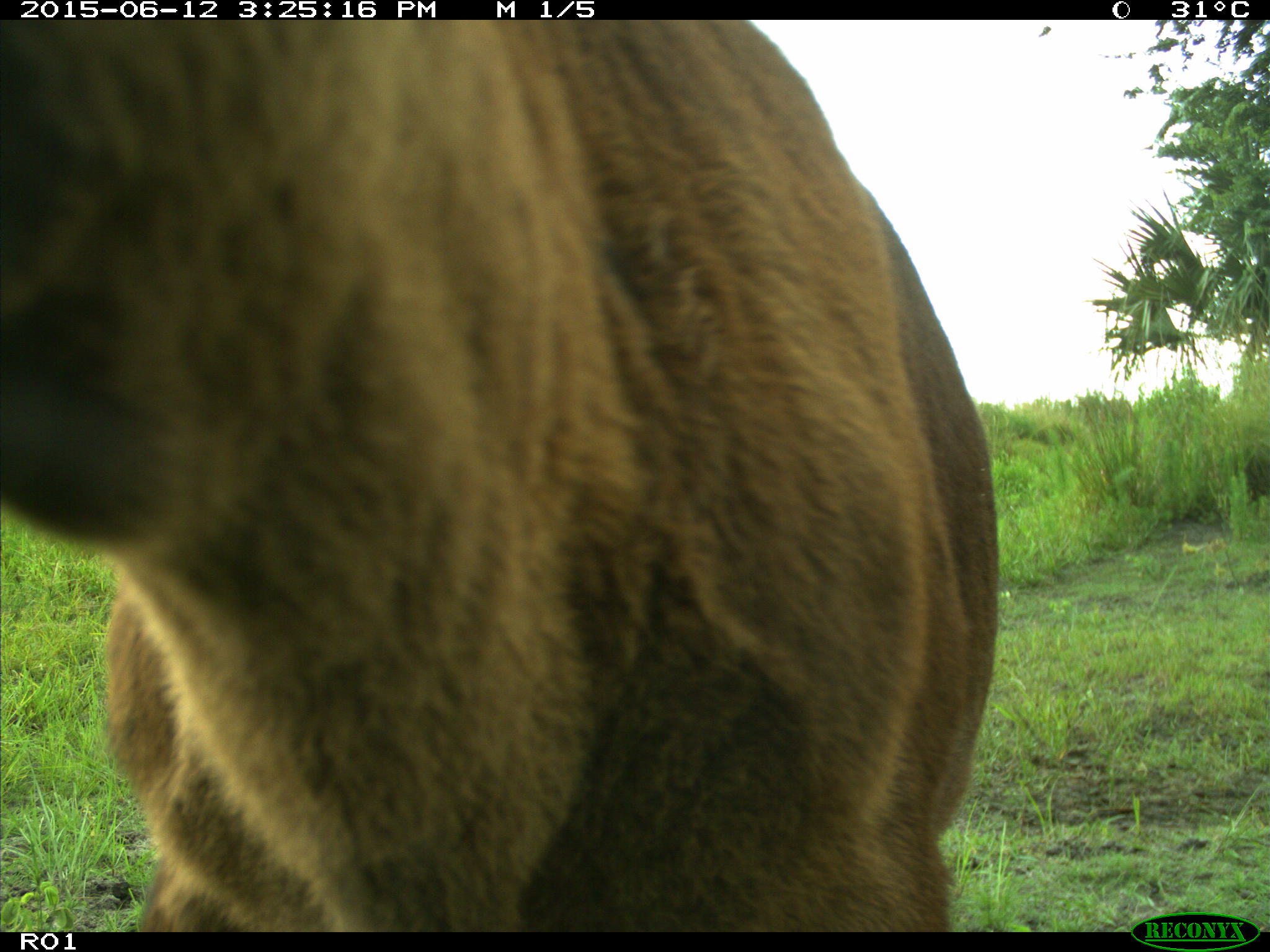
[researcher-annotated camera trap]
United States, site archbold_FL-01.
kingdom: Animalia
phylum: Chordata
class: Mammalia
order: Artiodactyla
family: Bovidae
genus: Bos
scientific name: Bos taurus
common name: domestic cow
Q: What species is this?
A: Bos taurus (domestic cow).